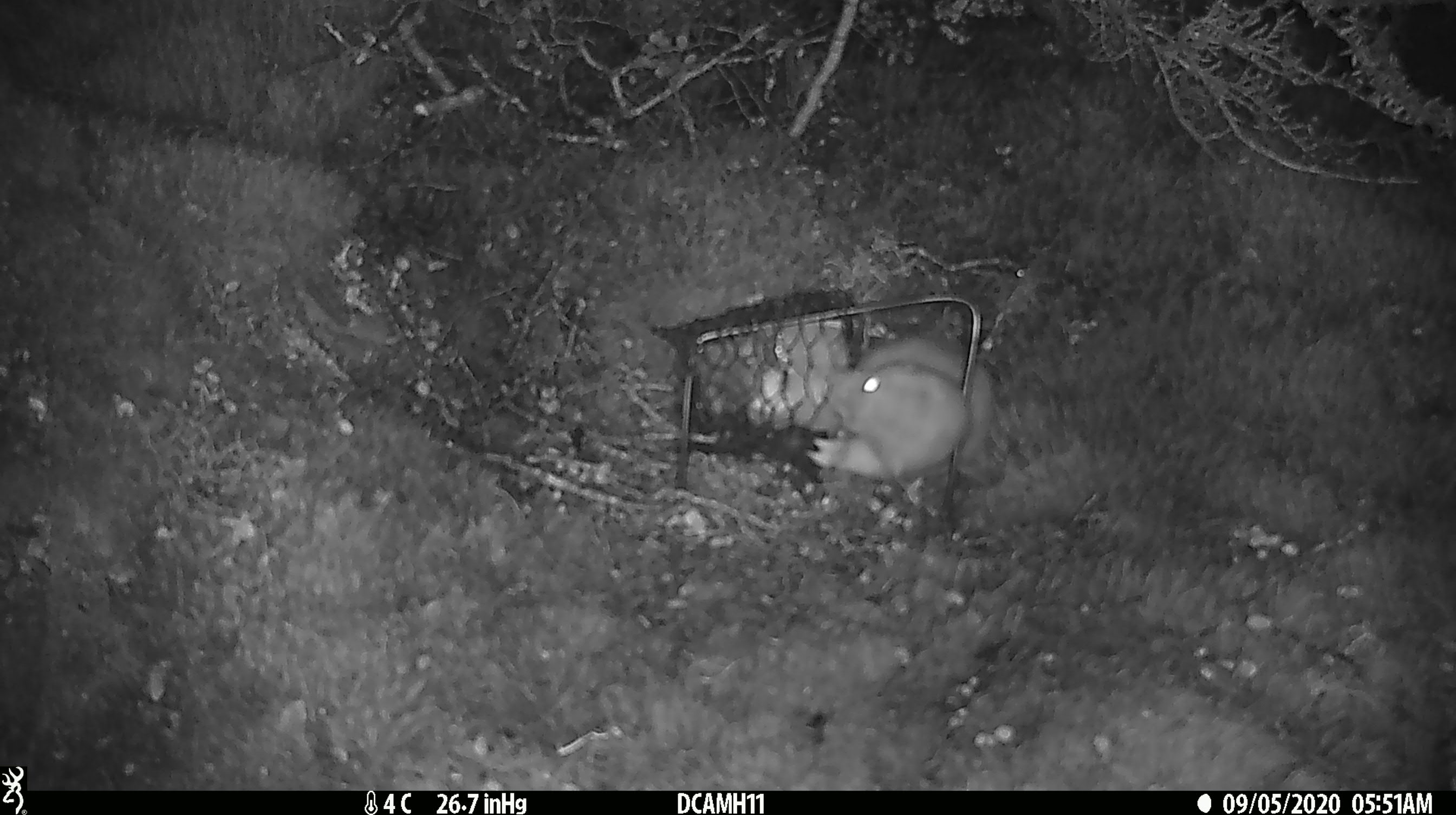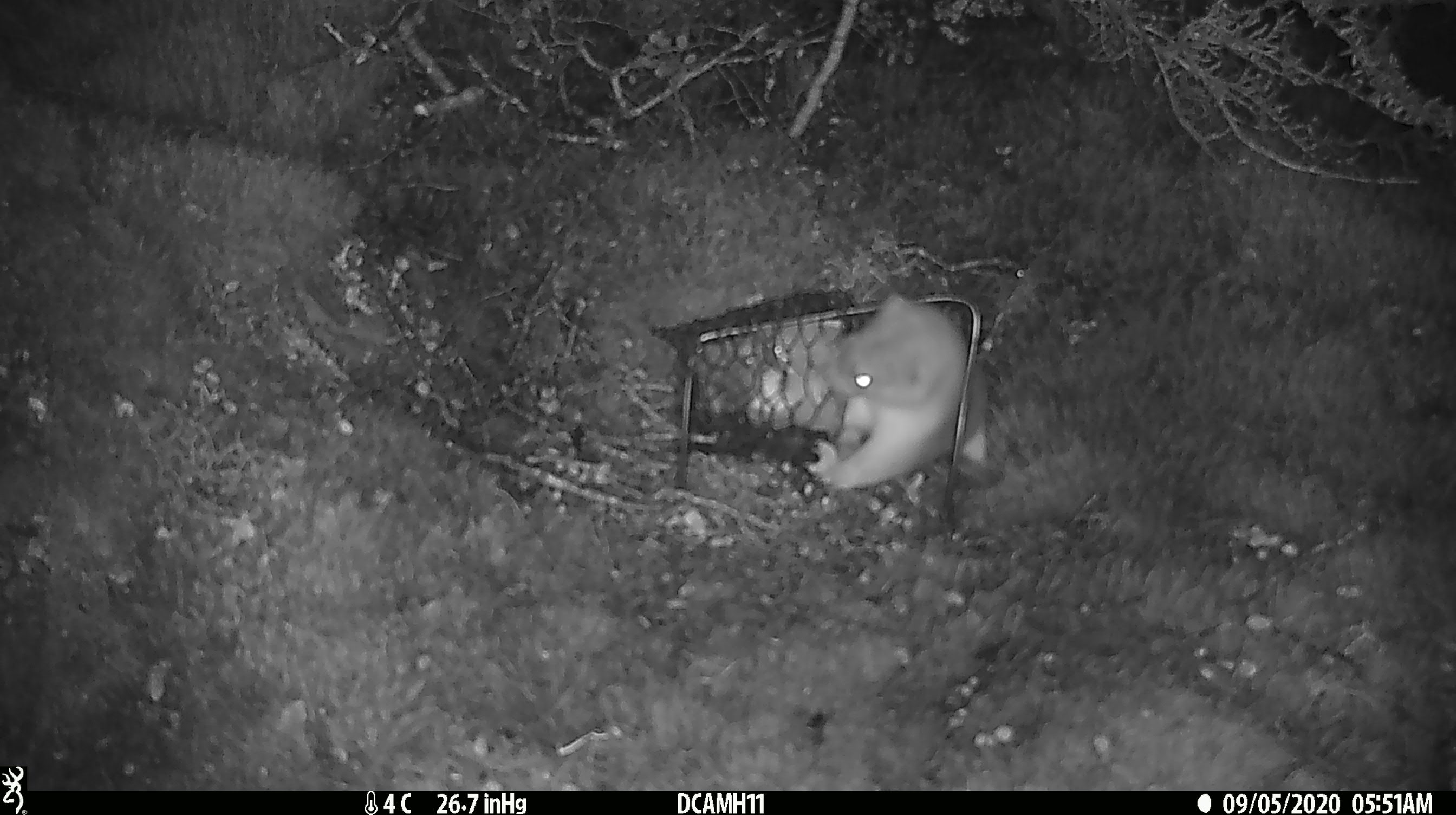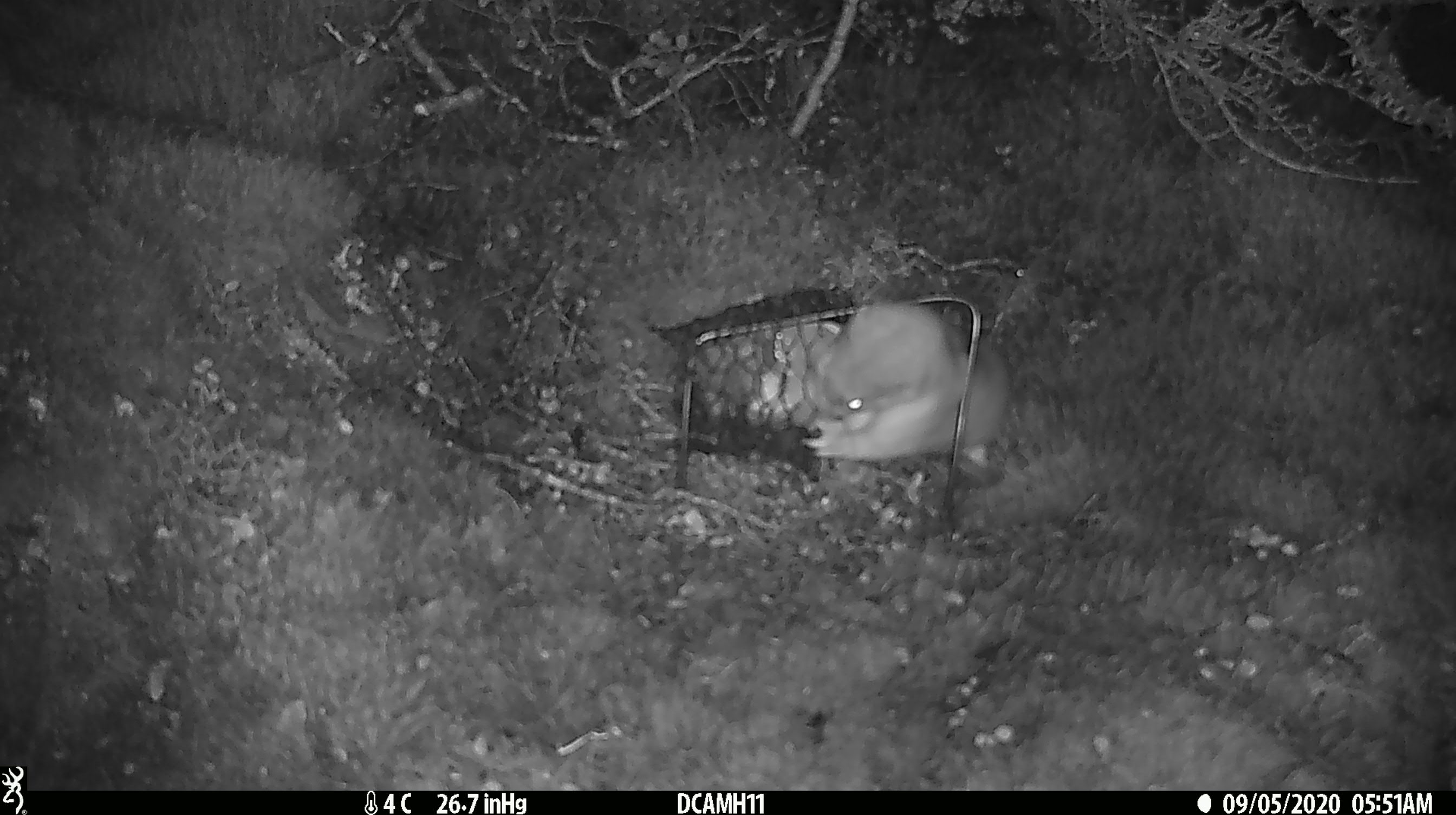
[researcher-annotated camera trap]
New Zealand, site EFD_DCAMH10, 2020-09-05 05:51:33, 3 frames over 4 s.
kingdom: Animalia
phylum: Chordata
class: Mammalia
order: Carnivora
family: Mustelidae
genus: Mustela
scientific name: Mustela erminea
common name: stoat